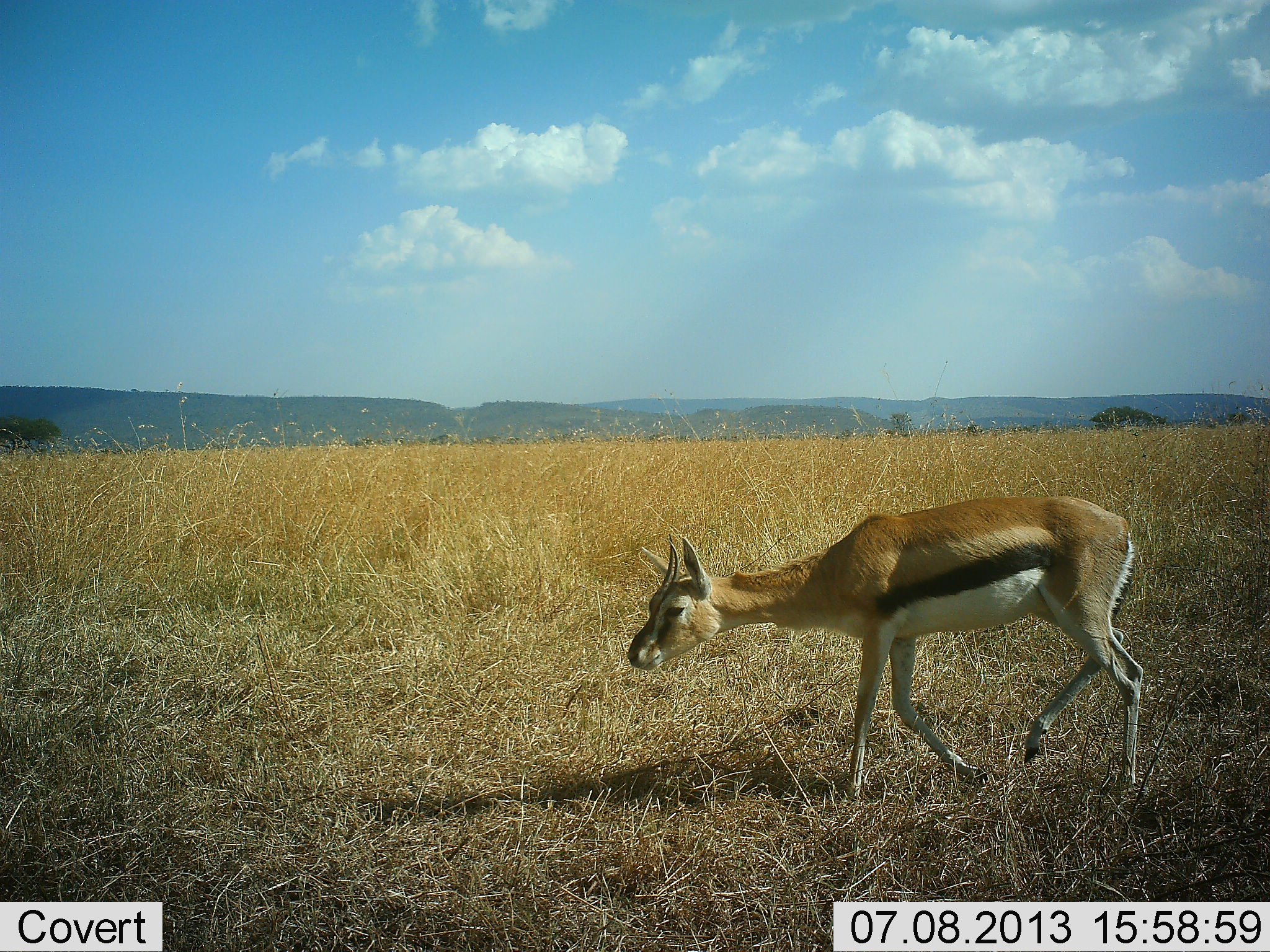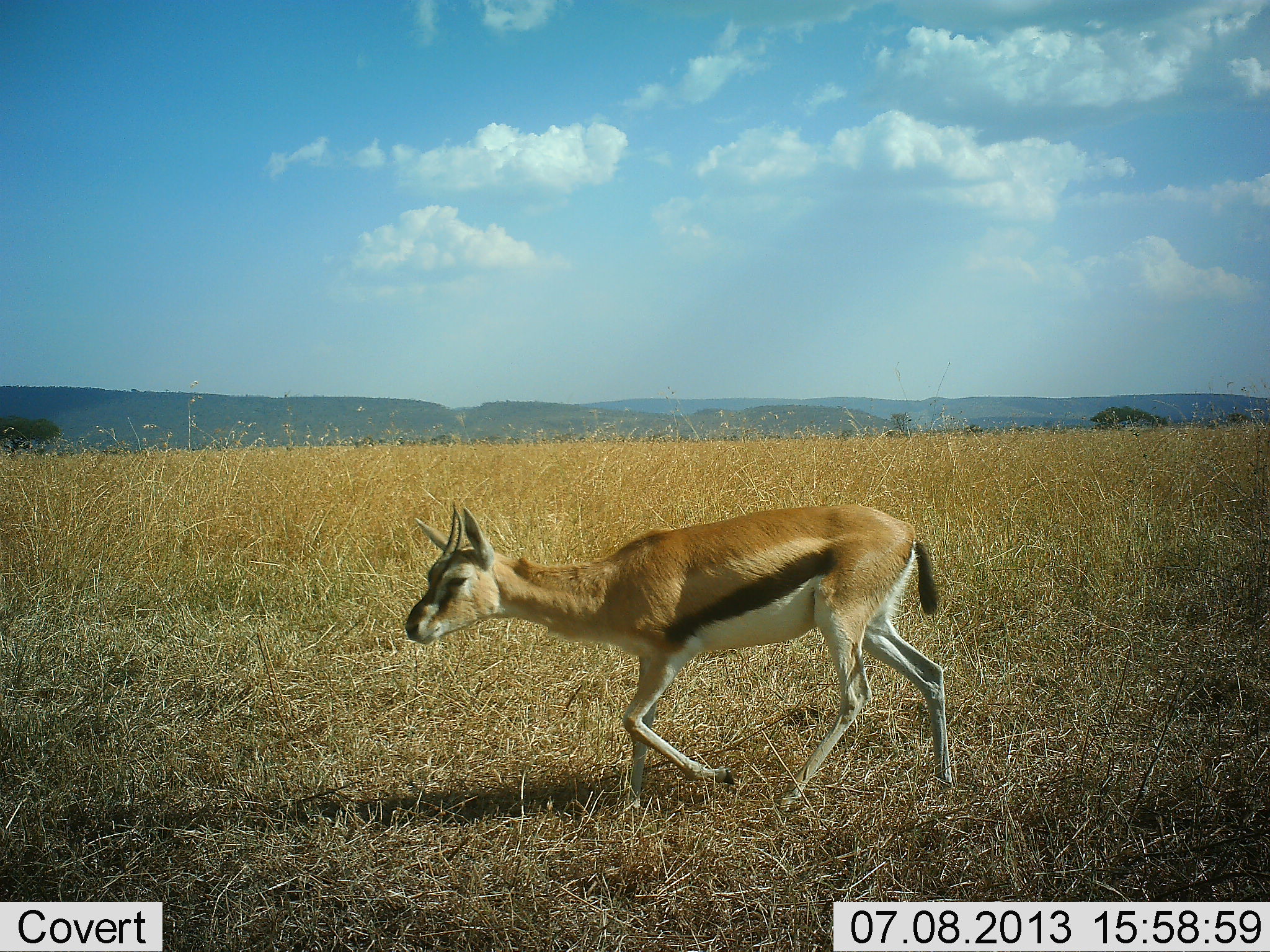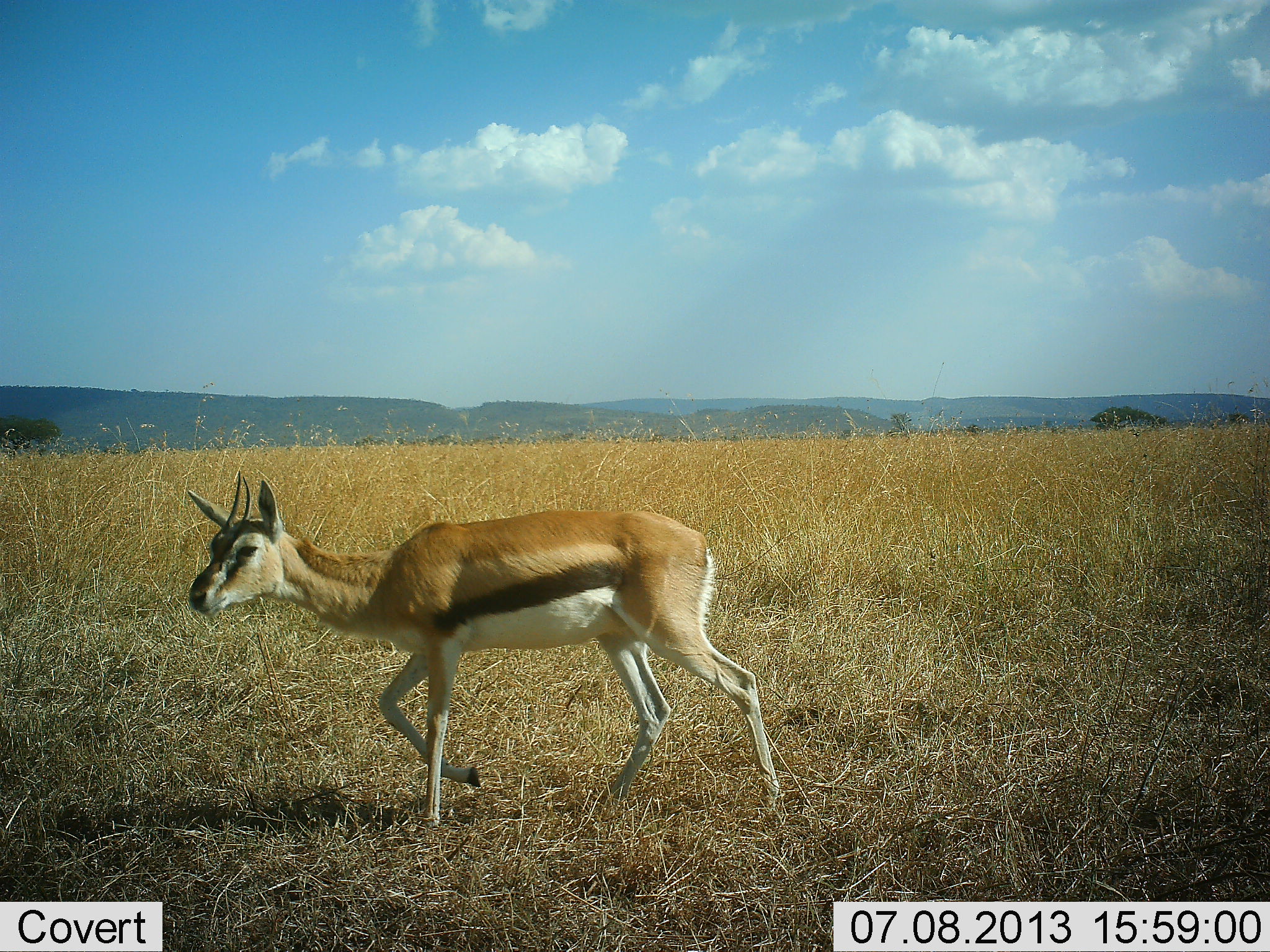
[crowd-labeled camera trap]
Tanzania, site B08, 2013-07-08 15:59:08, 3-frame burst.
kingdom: Animalia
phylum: Chordata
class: Mammalia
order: Artiodactyla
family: Bovidae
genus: Eudorcas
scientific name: Eudorcas thomsonii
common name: thomson's gazelle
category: gazellethomsons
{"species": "gazellethomsons (thomson's gazelle) (Eudorcas thomsonii)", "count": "1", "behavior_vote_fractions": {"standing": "0%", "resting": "0%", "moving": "100%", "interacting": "0%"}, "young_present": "0%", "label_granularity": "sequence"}